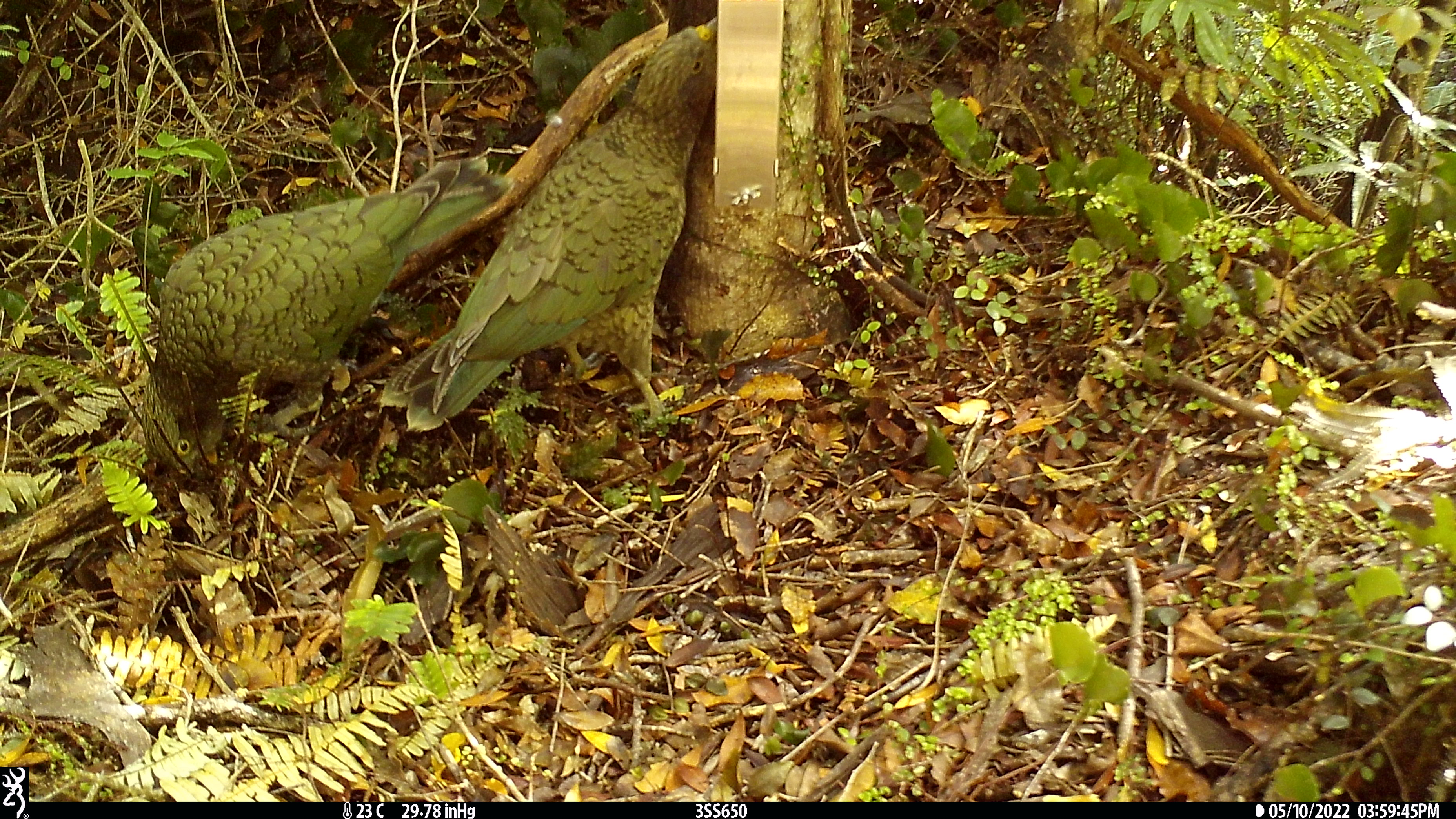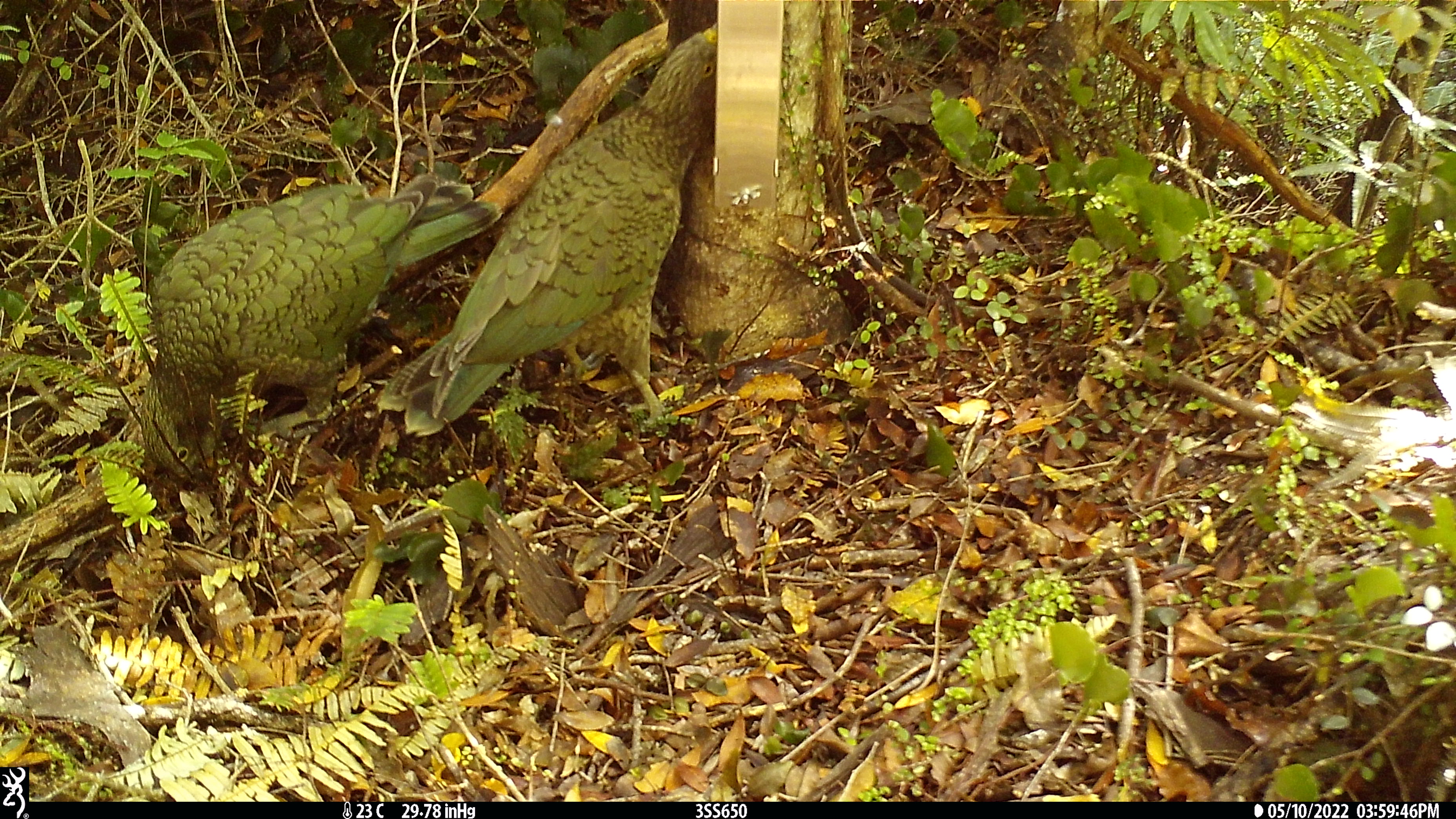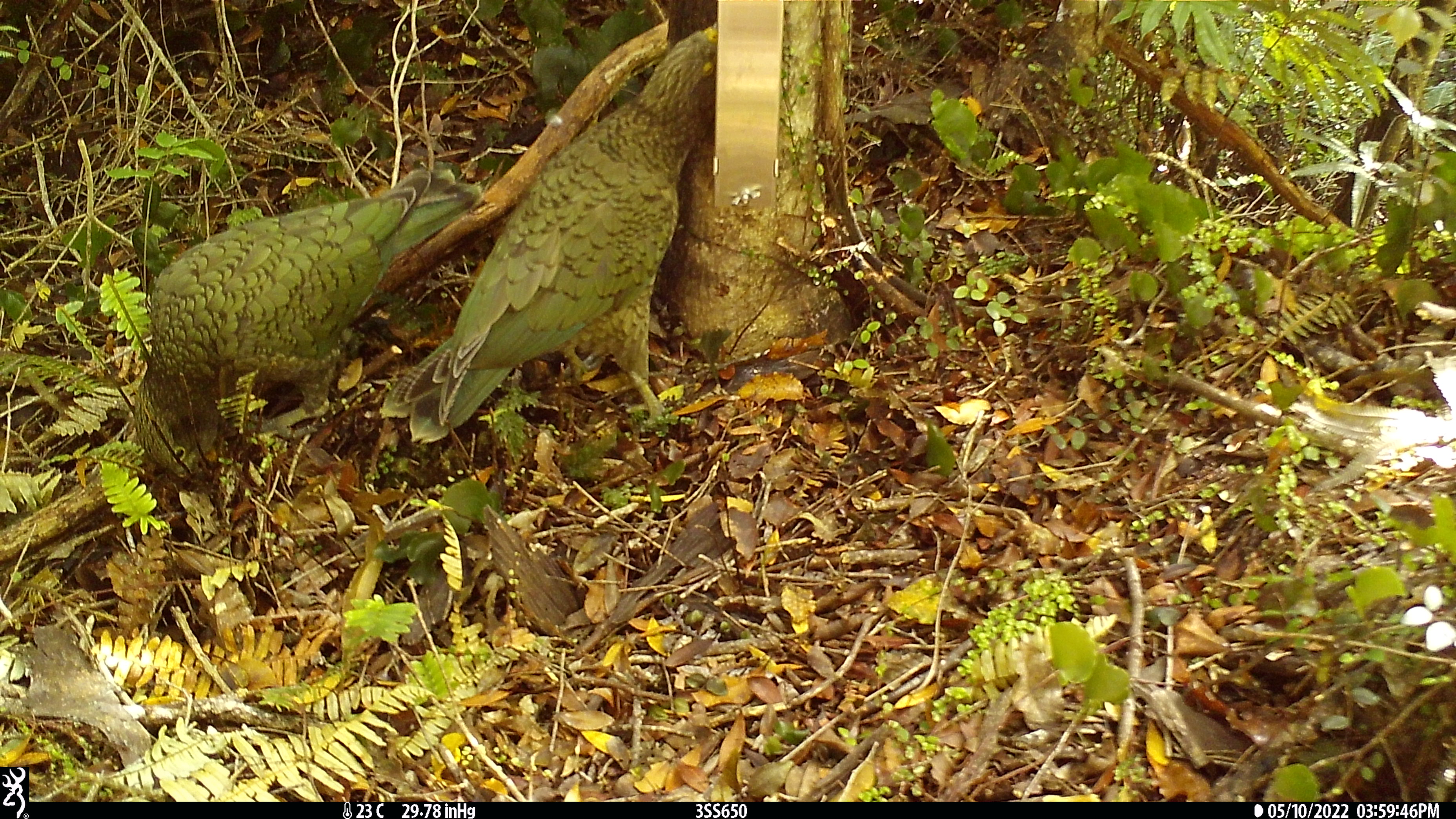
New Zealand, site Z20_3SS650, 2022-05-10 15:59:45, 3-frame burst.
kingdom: Animalia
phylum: Chordata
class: Aves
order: Psittaciformes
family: Strigopidae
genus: Nestor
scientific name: Nestor notabilis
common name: kea